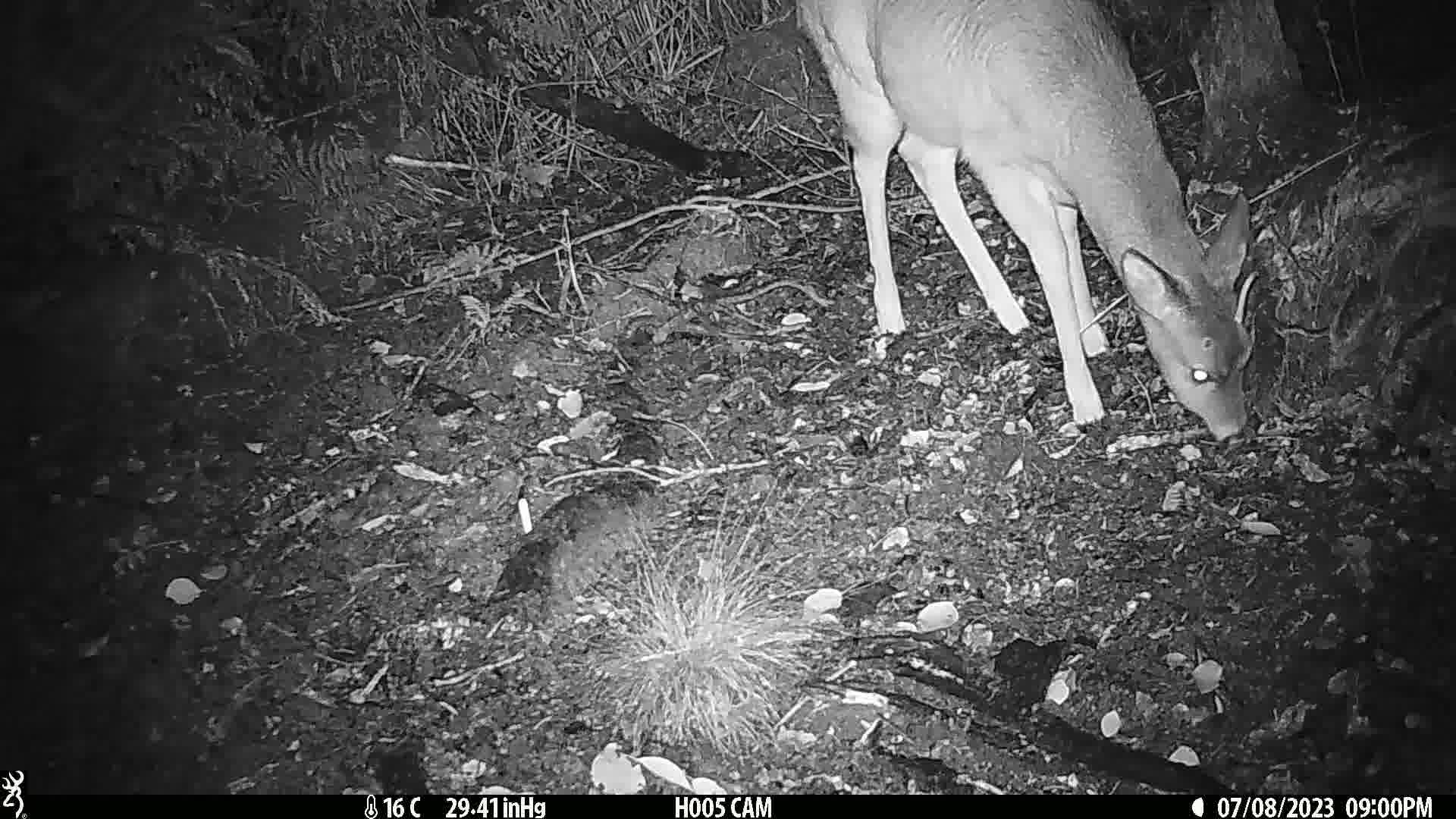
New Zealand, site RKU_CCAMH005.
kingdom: Animalia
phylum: Chordata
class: Mammalia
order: Artiodactyla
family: Cervidae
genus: Odocoileus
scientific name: Odocoileus virginianus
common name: white-tailed deer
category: white tailed deer